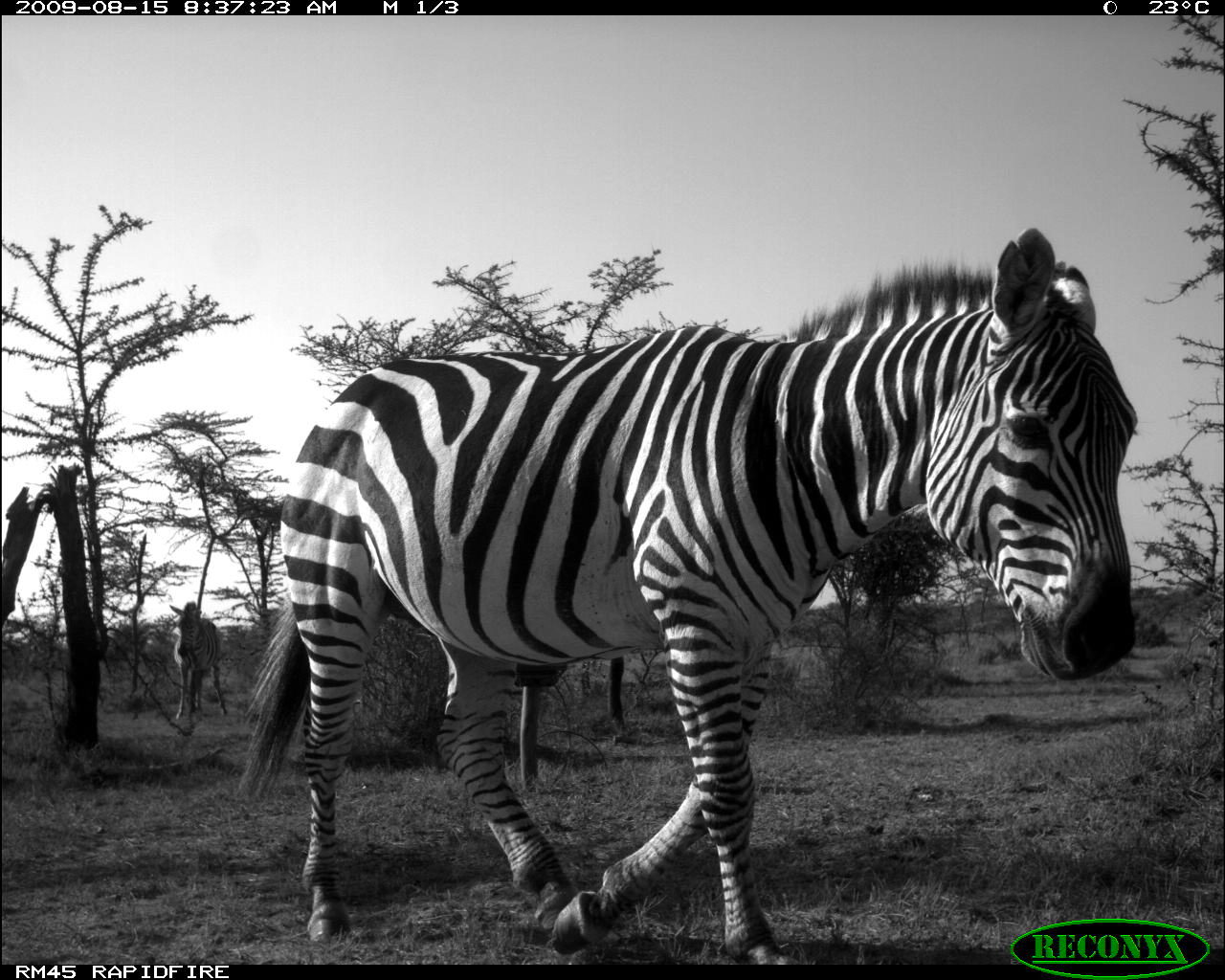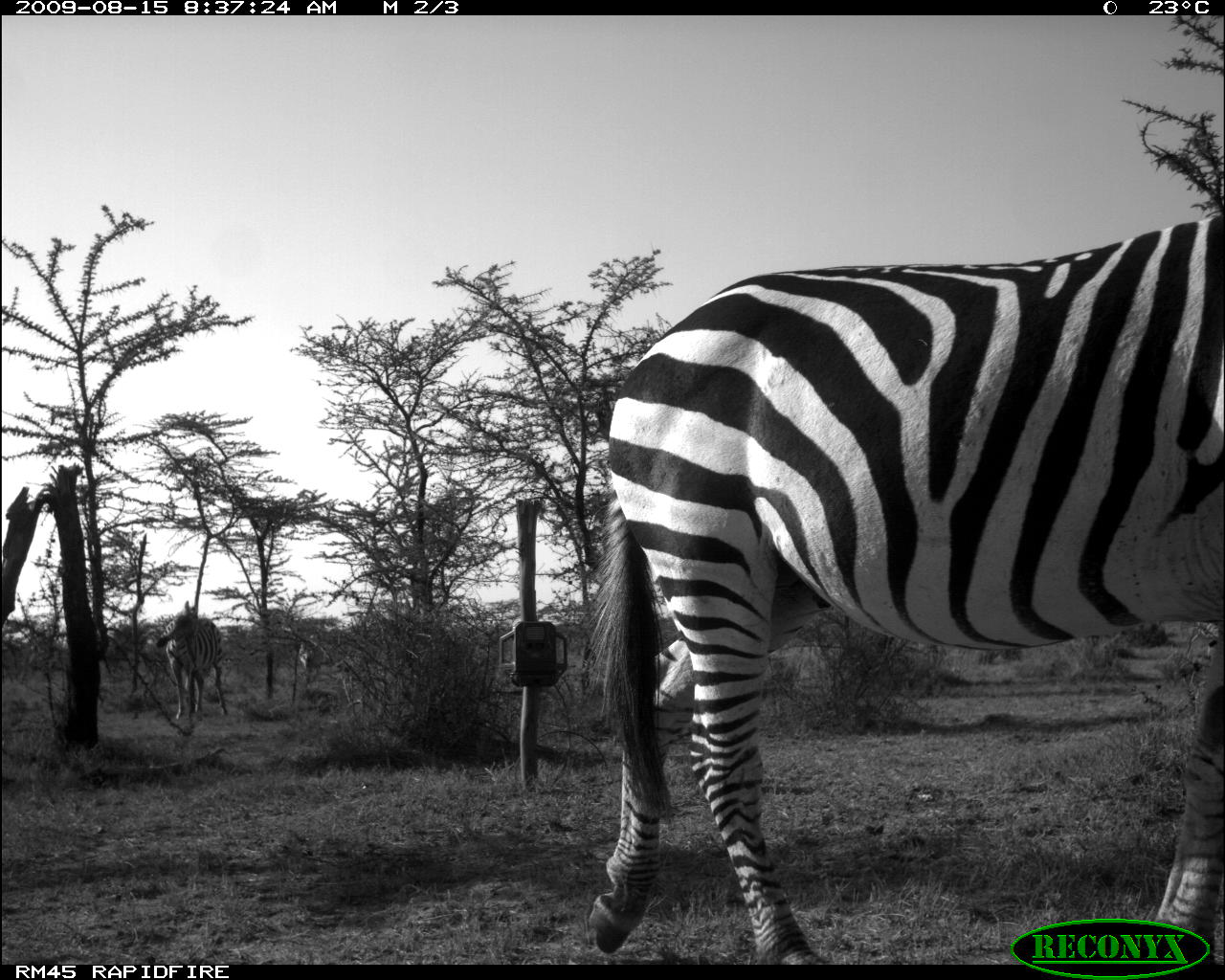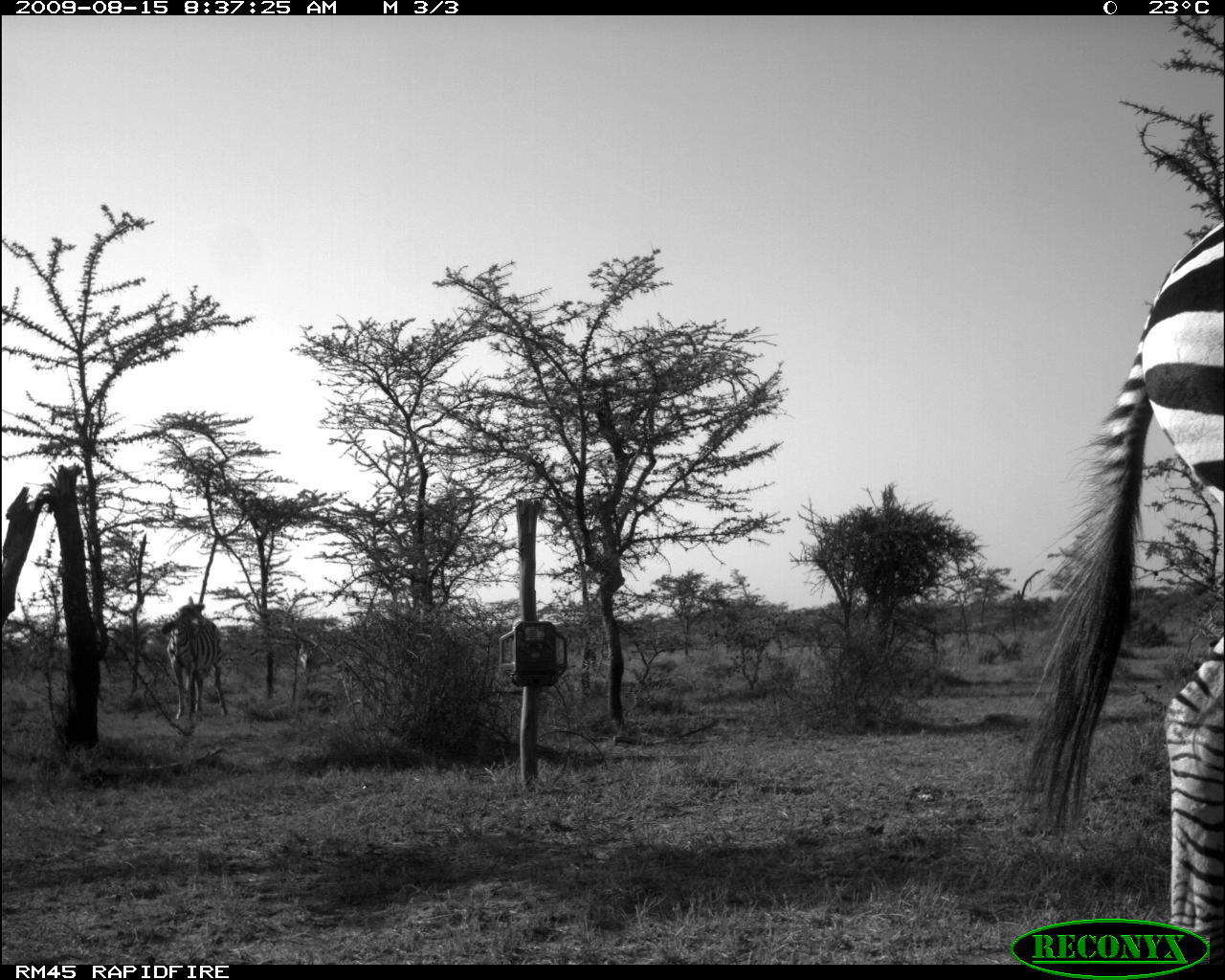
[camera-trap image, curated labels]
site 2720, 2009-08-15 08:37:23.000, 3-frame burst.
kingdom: Animalia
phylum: Chordata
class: Mammalia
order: Perissodactyla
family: Equidae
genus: Equus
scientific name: Equus quagga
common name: plains zebra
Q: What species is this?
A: Equus quagga (plains zebra).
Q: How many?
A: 3.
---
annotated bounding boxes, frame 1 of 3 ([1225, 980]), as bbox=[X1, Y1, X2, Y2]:
equus quagga: bbox=[232, 224, 1137, 964]; bbox=[168, 600, 228, 720]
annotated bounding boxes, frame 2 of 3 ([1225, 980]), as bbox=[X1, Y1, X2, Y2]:
equus quagga: bbox=[595, 206, 1225, 964]; bbox=[157, 600, 226, 718]